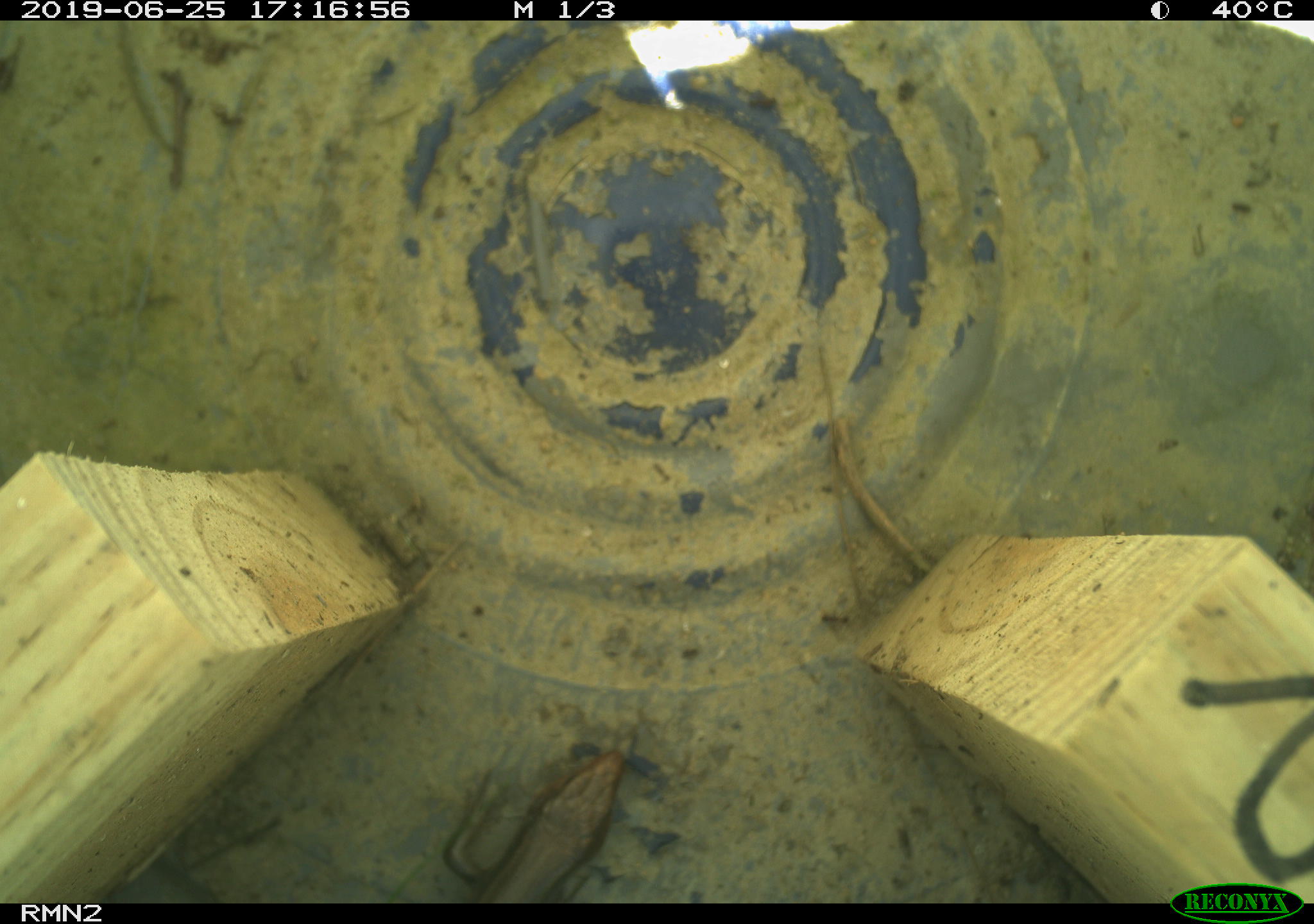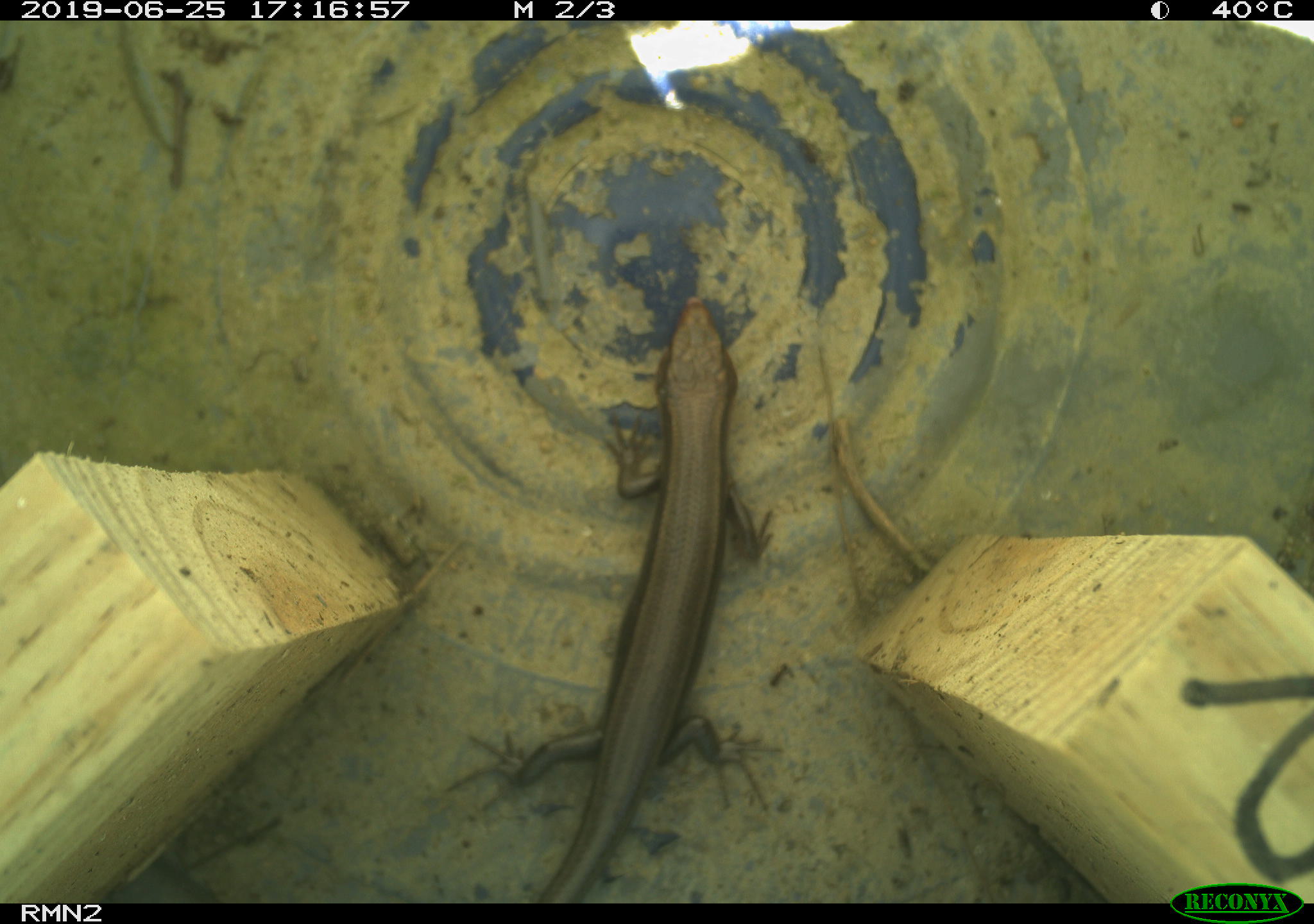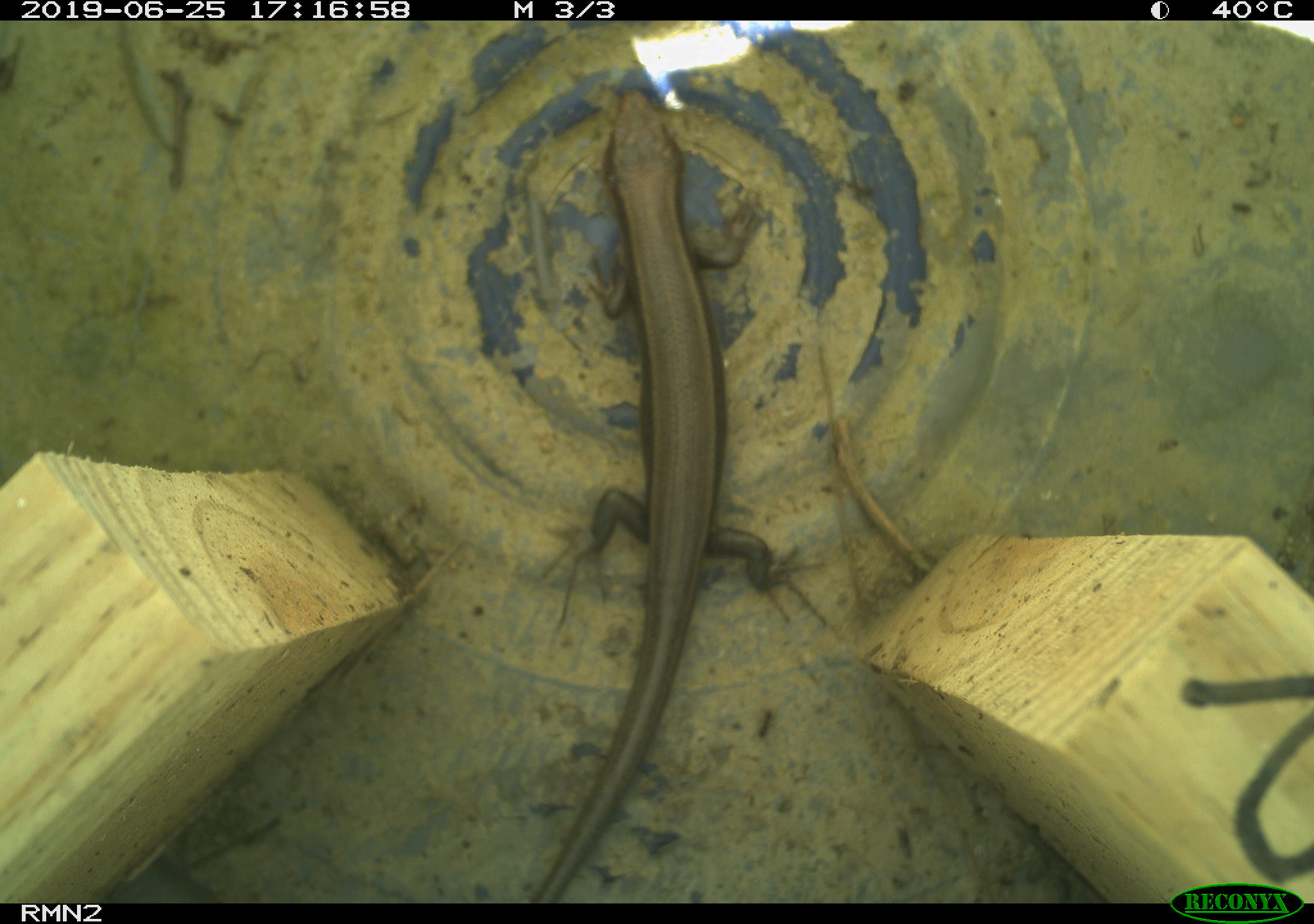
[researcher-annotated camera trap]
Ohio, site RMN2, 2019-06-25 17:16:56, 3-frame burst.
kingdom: Animalia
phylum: Chordata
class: Reptilia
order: Squamata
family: Scincidae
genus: Plestiodon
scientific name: Plestiodon fasciatus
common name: common five-lined skink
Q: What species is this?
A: Common five-lined skink (Plestiodon fasciatus).